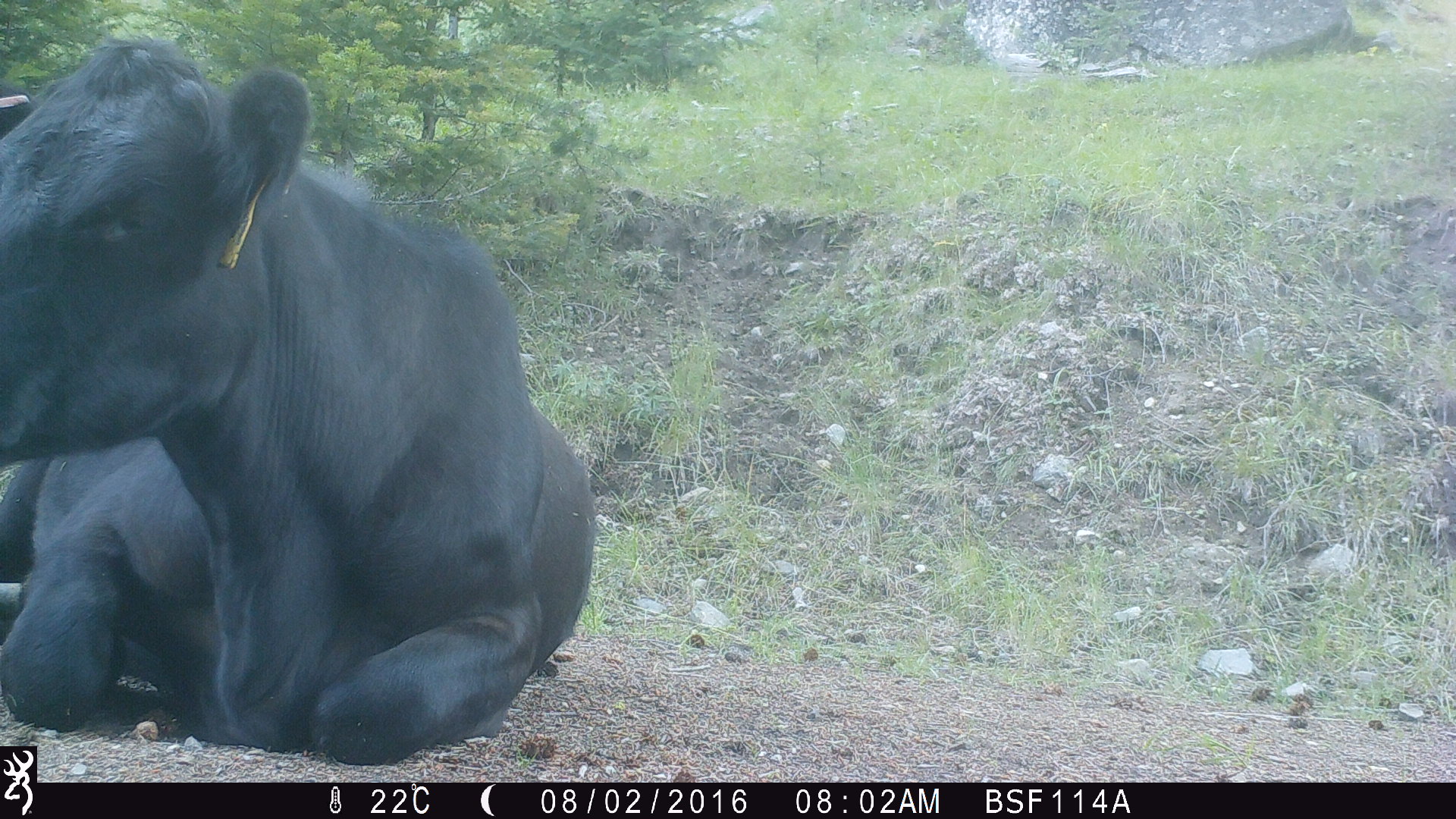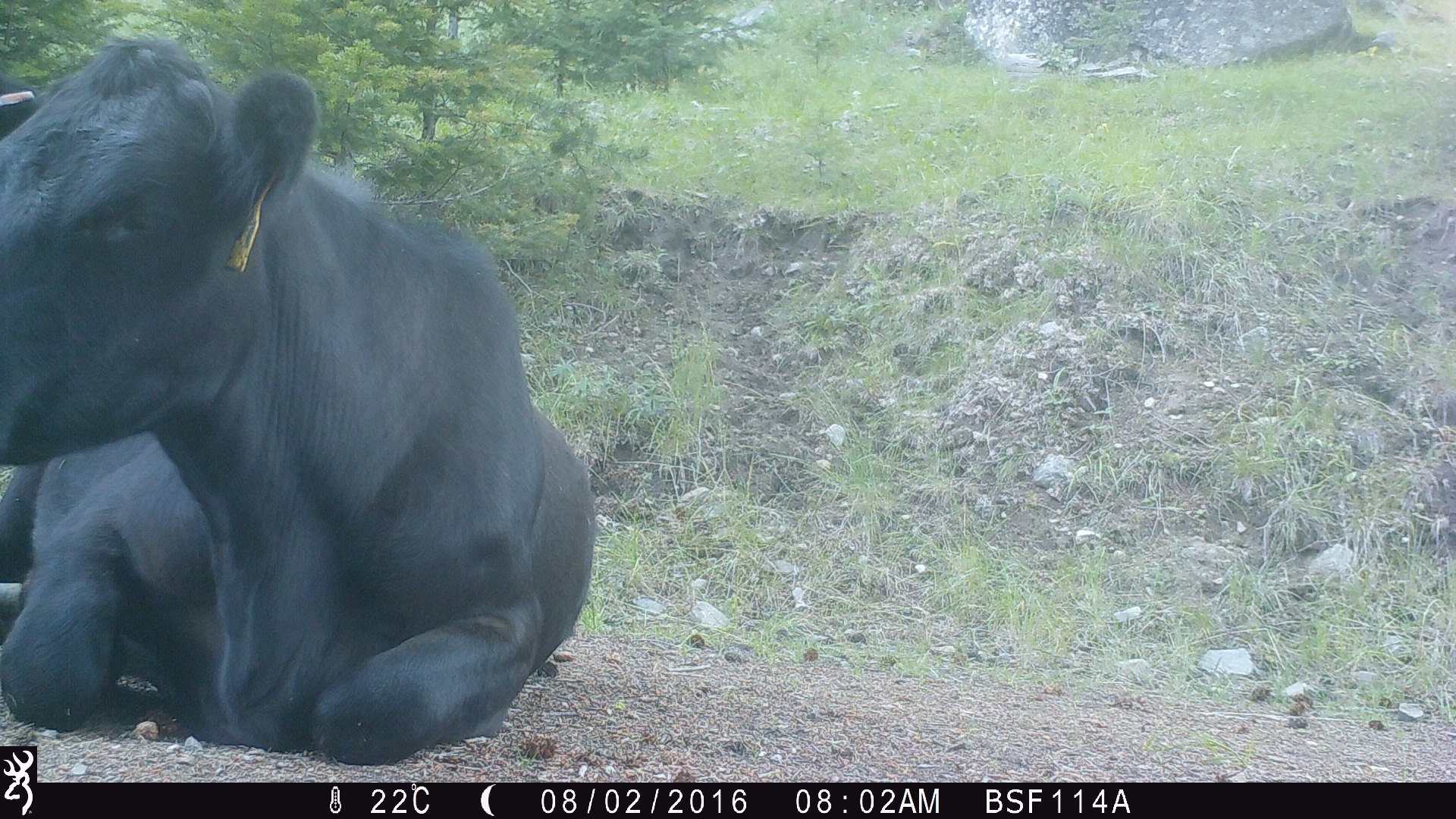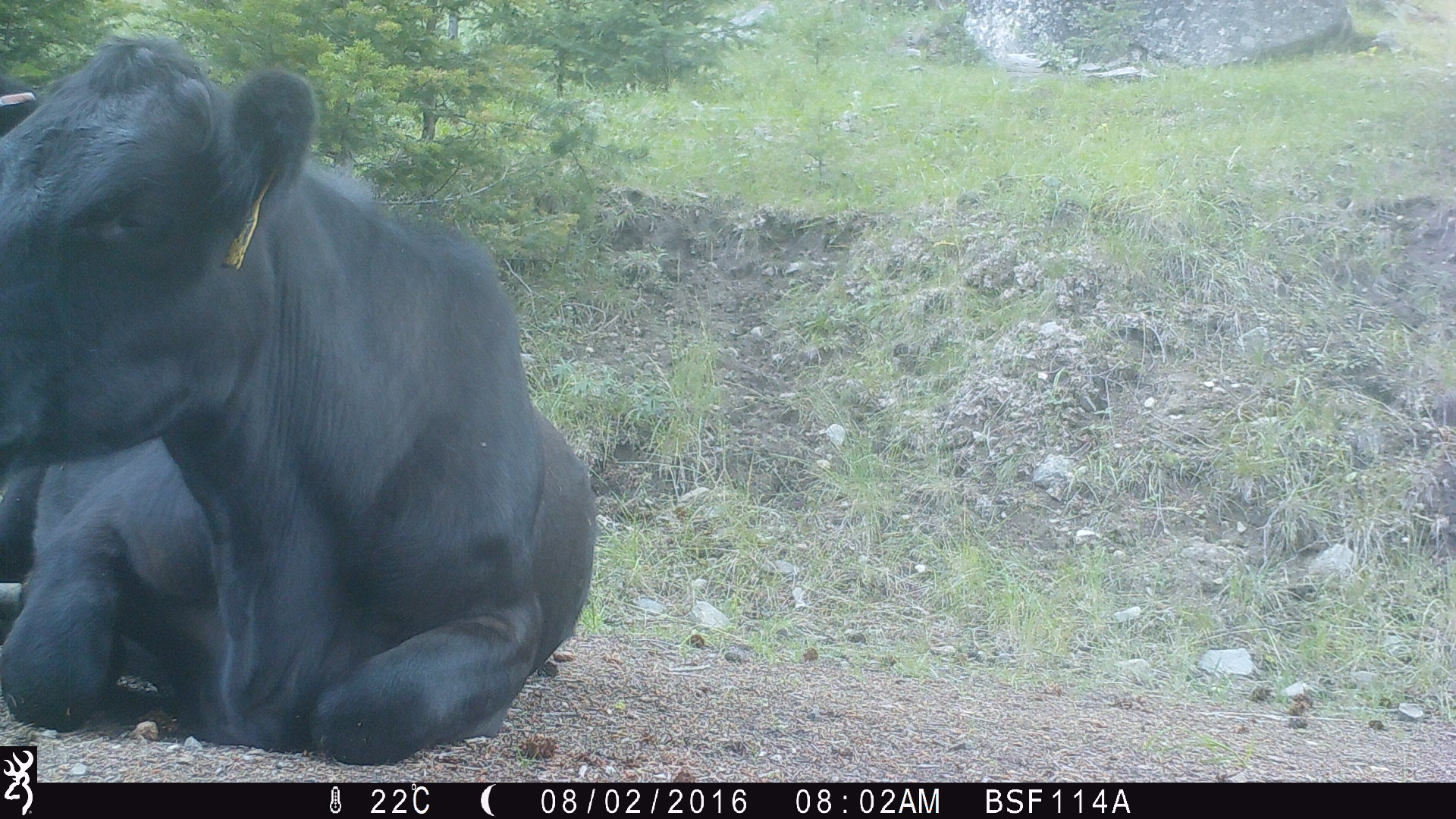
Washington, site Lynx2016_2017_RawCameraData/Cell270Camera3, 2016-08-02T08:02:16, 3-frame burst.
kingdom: Animalia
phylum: Chordata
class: Mammalia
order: Artiodactyla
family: Bovidae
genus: Bos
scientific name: Bos taurus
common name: domestic cattle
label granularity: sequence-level